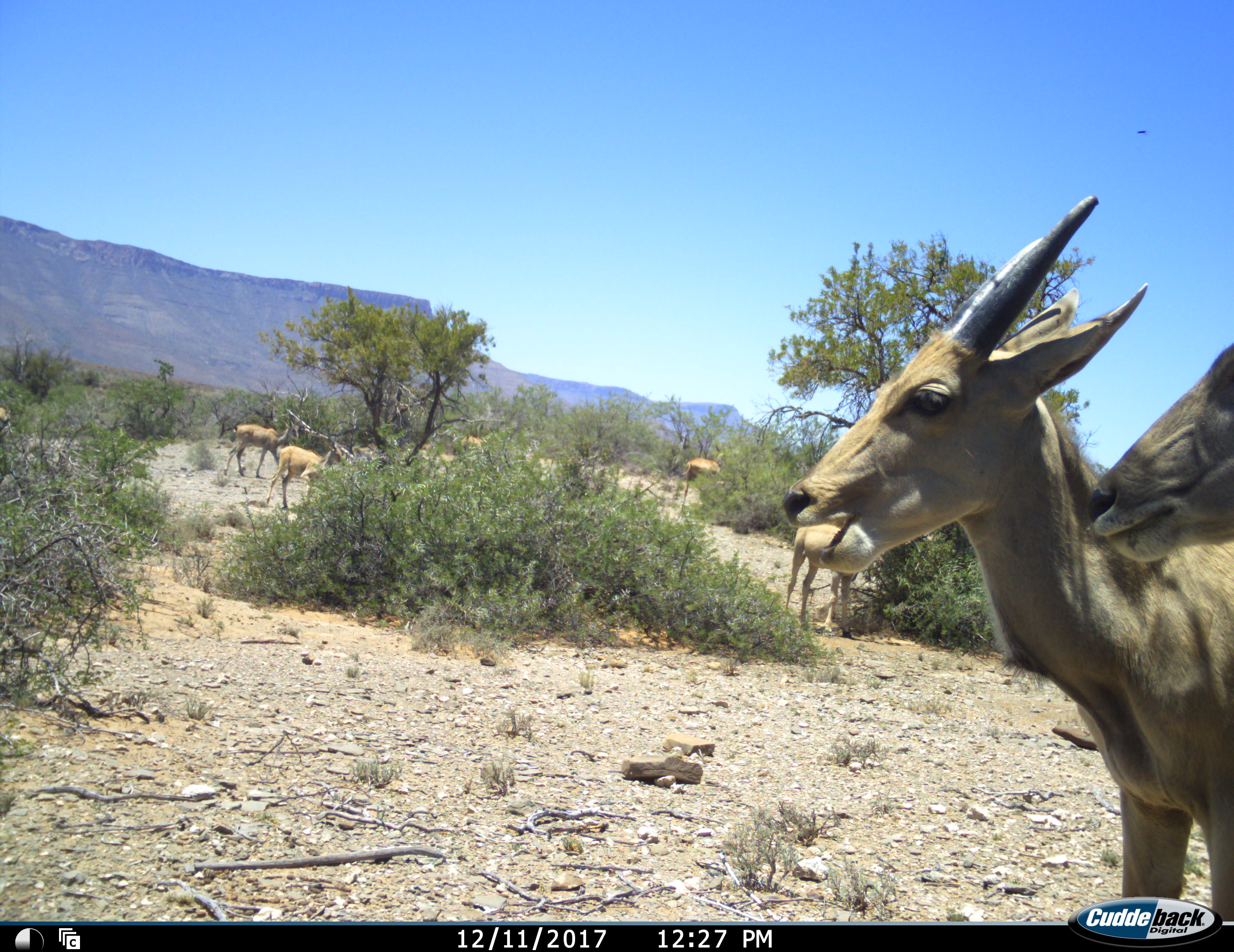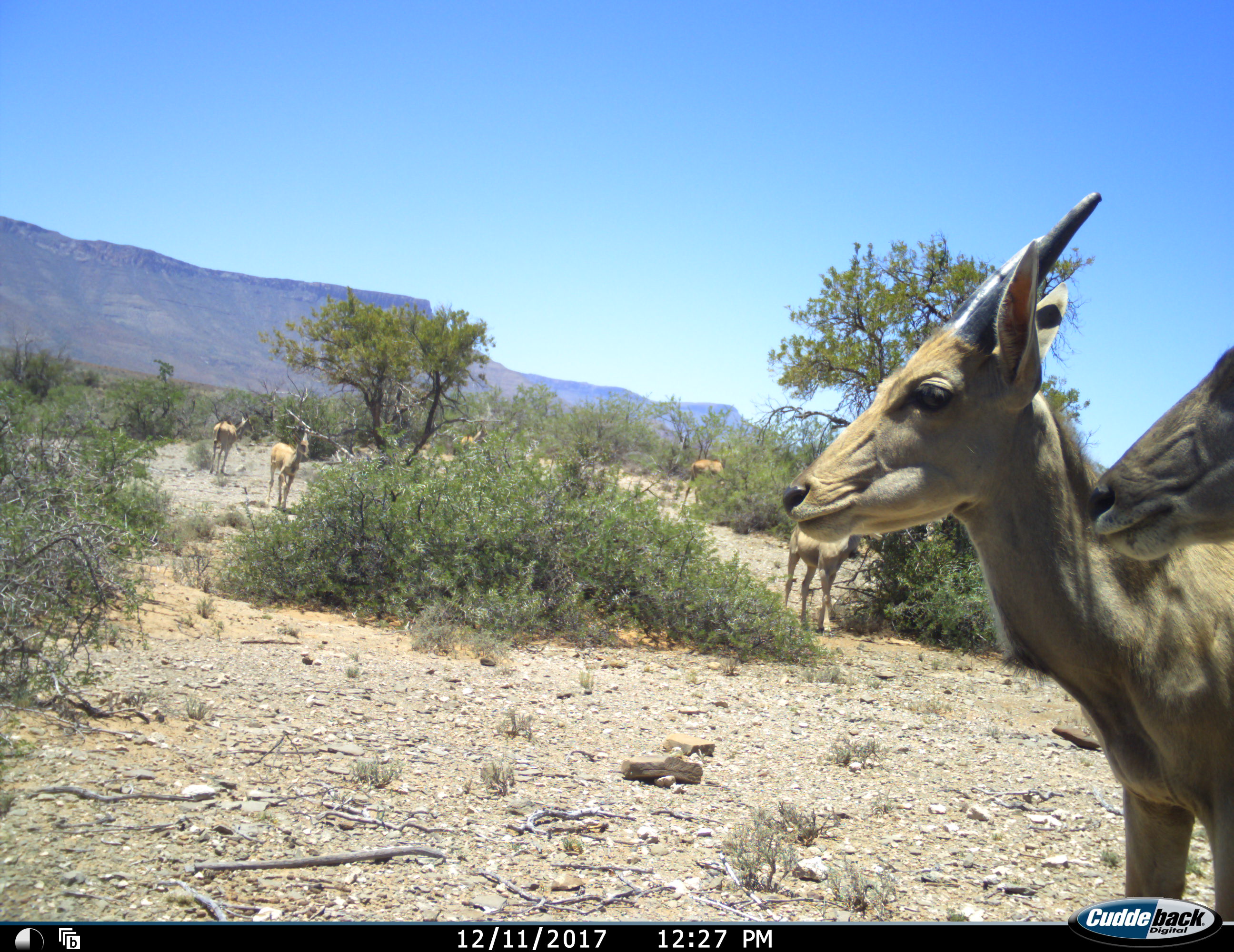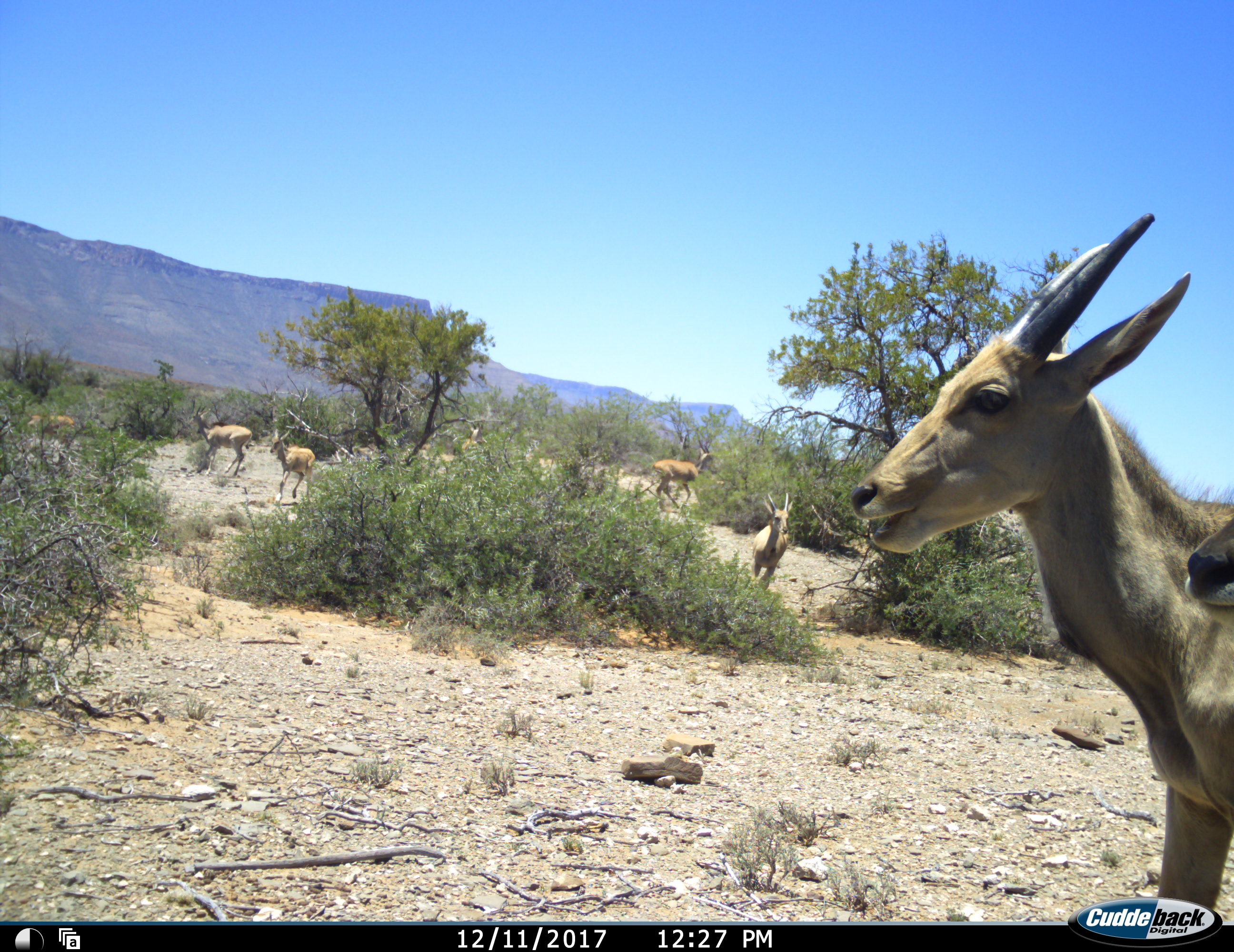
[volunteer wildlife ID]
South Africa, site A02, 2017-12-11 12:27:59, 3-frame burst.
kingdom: Animalia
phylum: Chordata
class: Mammalia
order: Artiodactyla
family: Bovidae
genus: Tragelaphus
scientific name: Tragelaphus oryx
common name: eland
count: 8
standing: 57%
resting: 14%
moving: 86%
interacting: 0%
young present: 71%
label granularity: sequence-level